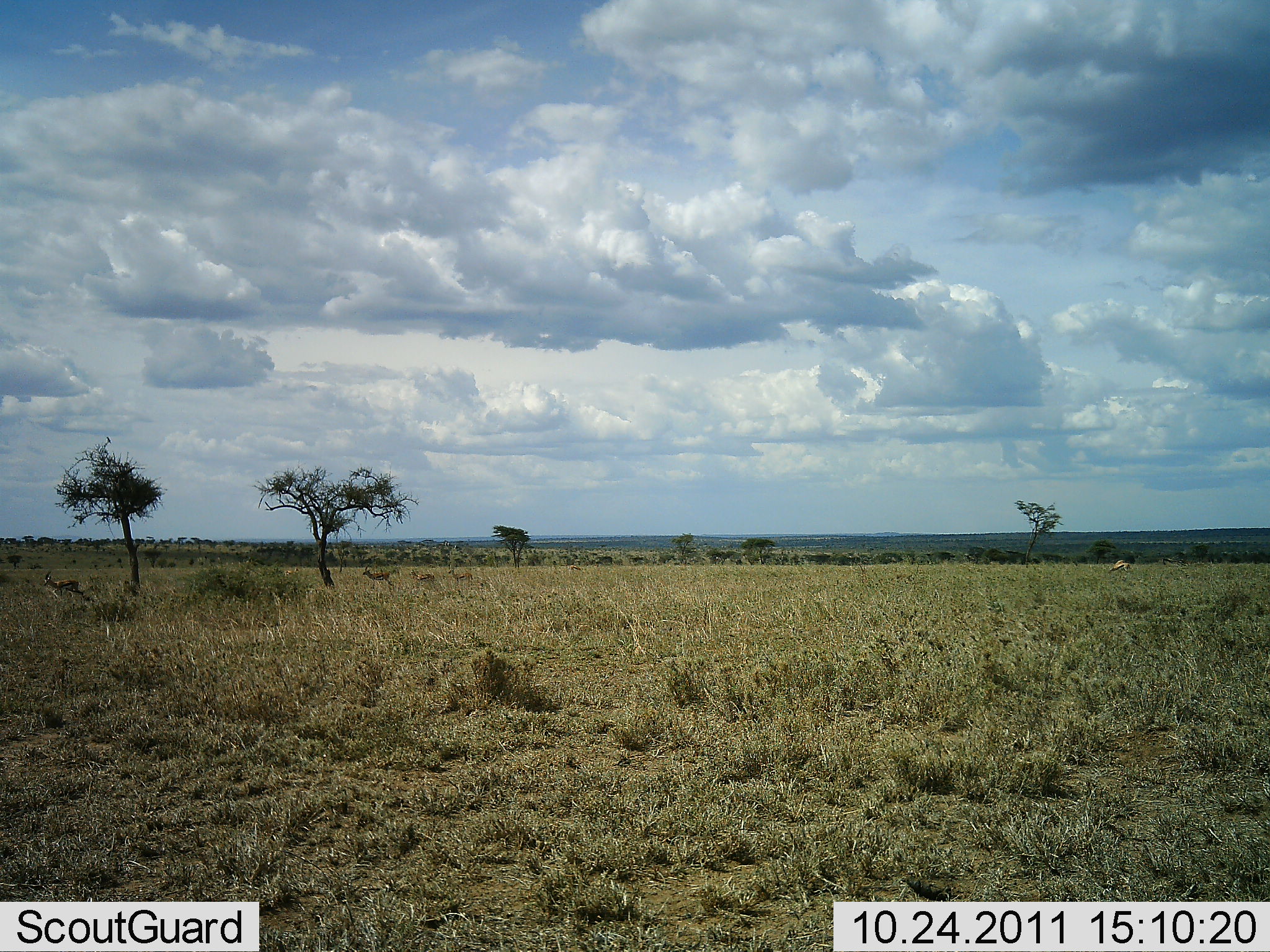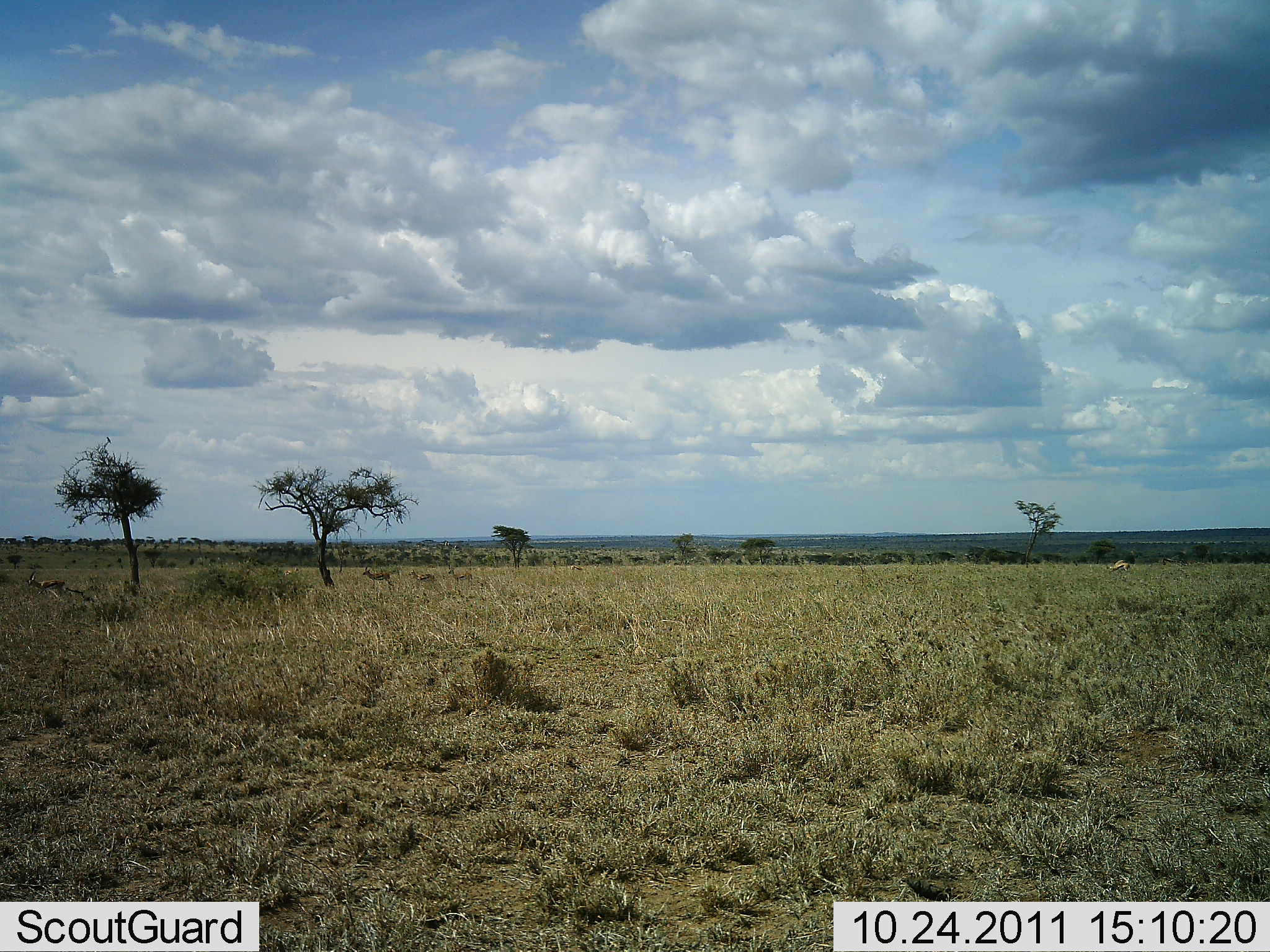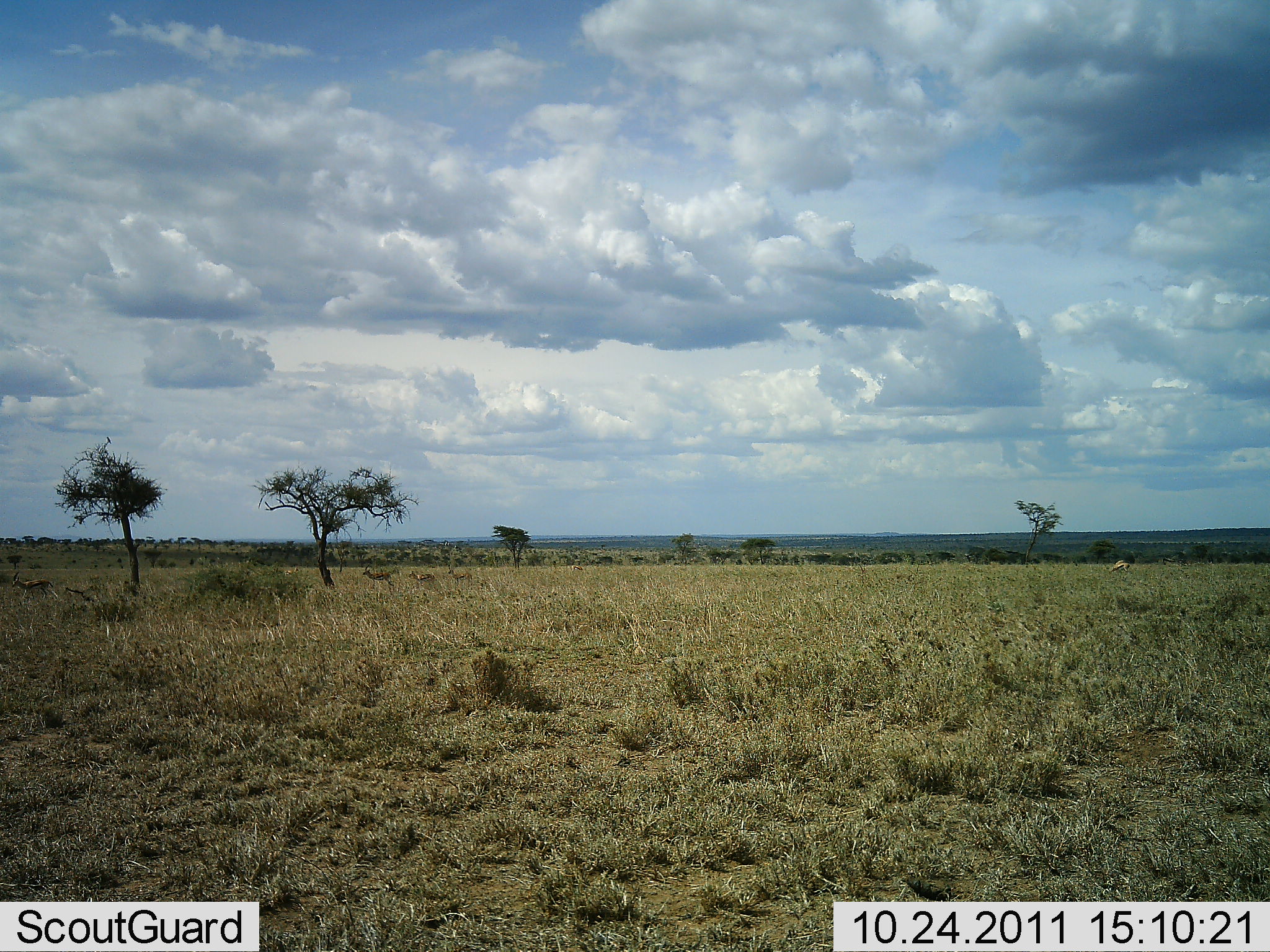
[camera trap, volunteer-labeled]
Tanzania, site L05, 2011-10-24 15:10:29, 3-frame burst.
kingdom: Animalia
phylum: Chordata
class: Mammalia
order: Artiodactyla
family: Bovidae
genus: Eudorcas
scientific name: Eudorcas thomsonii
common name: thomson's gazelle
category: gazellethomsons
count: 4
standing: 30%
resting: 0%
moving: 100%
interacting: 0%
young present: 0%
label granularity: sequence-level